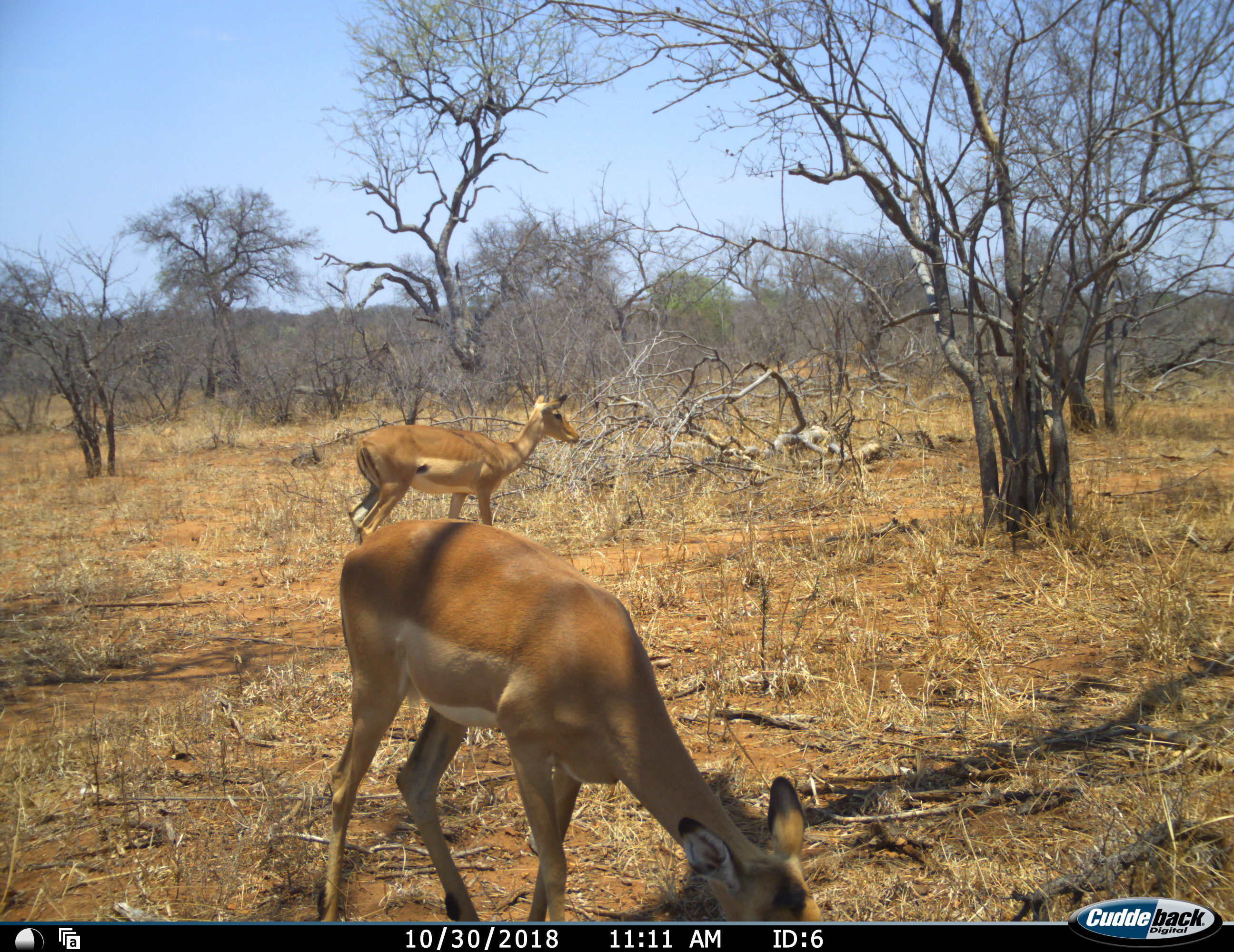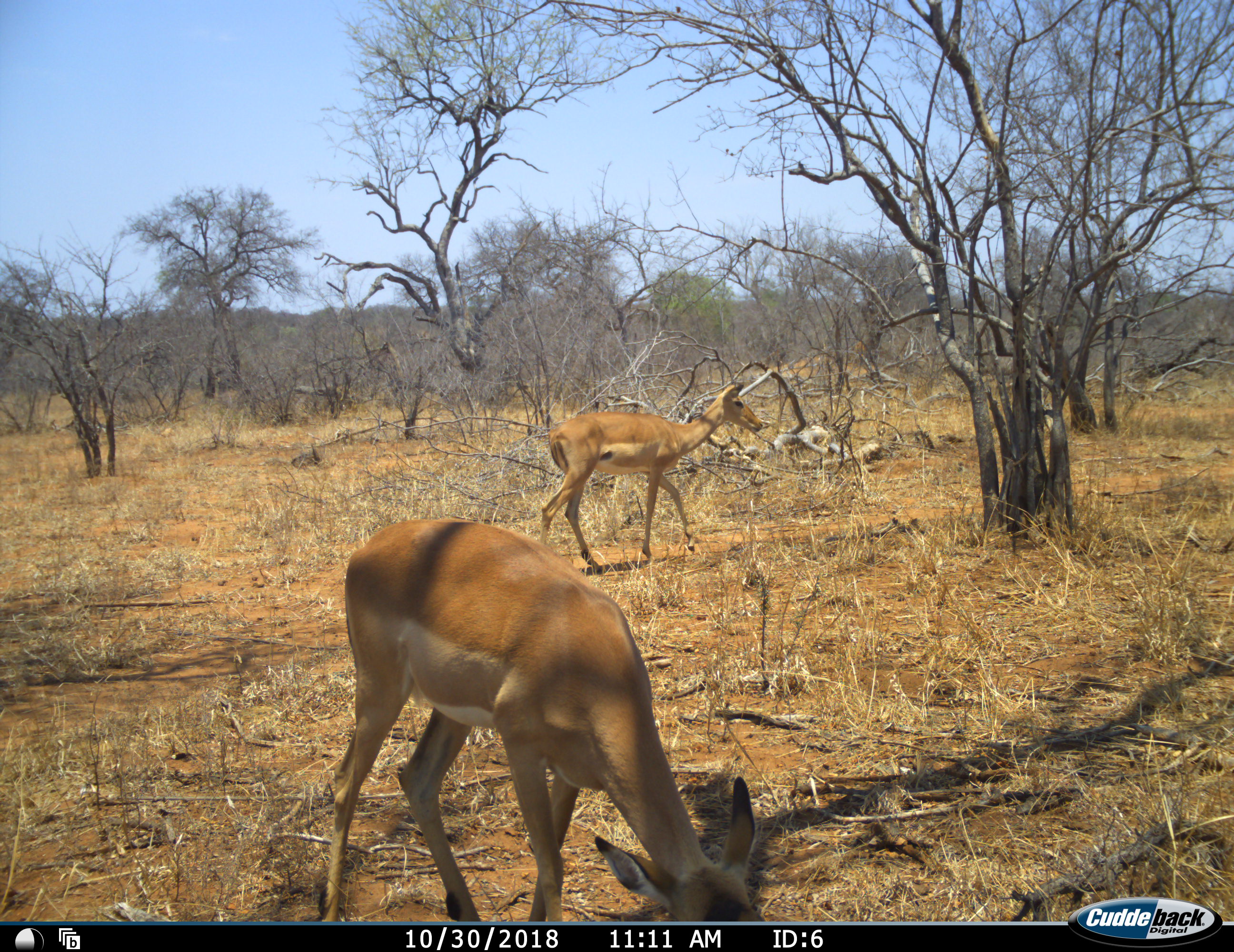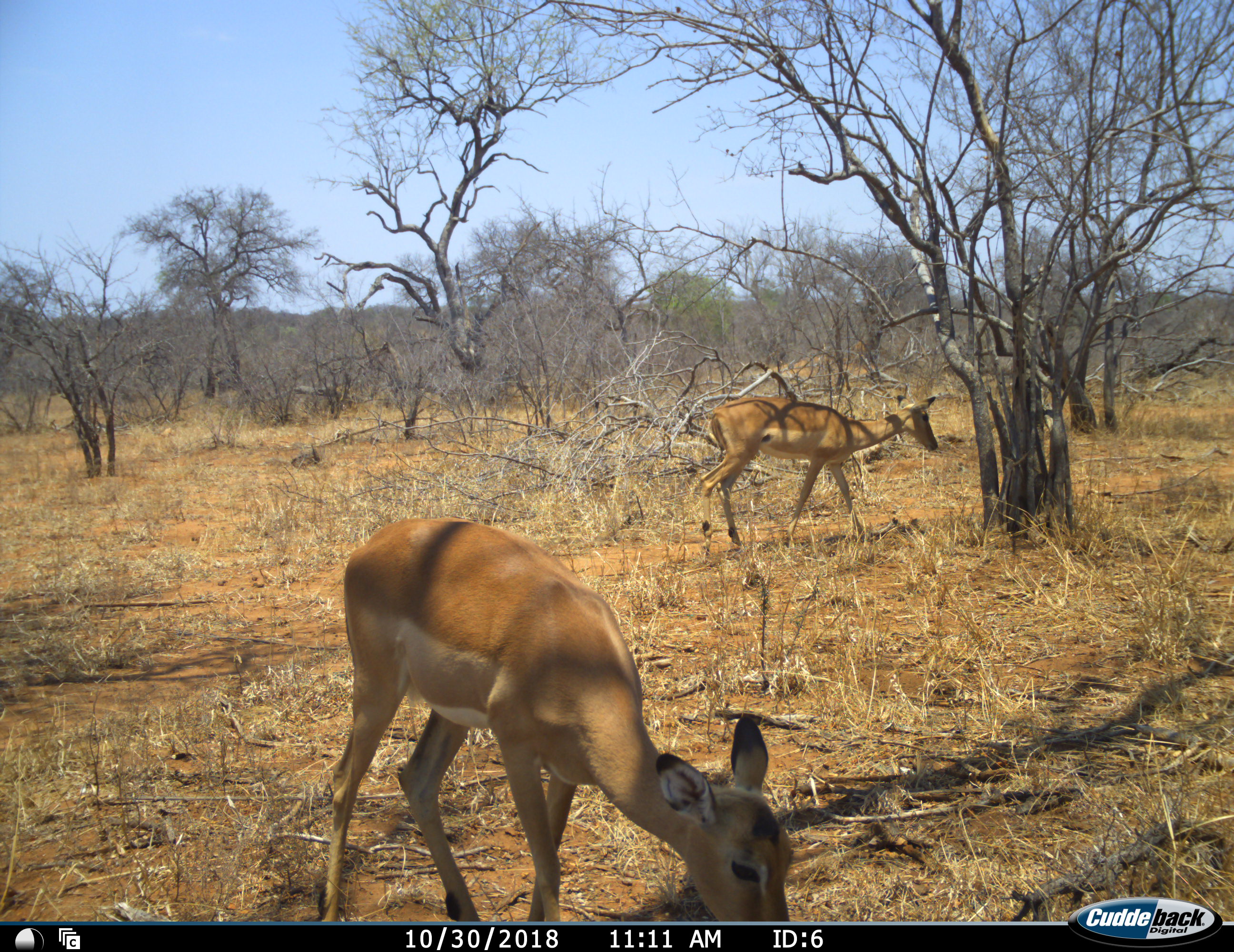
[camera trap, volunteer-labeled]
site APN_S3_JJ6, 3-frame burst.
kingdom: Animalia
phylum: Chordata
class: Mammalia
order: Artiodactyla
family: Bovidae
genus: Aepyceros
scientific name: Aepyceros melampus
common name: impala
Impala (Aepyceros melampus), count 2. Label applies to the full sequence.